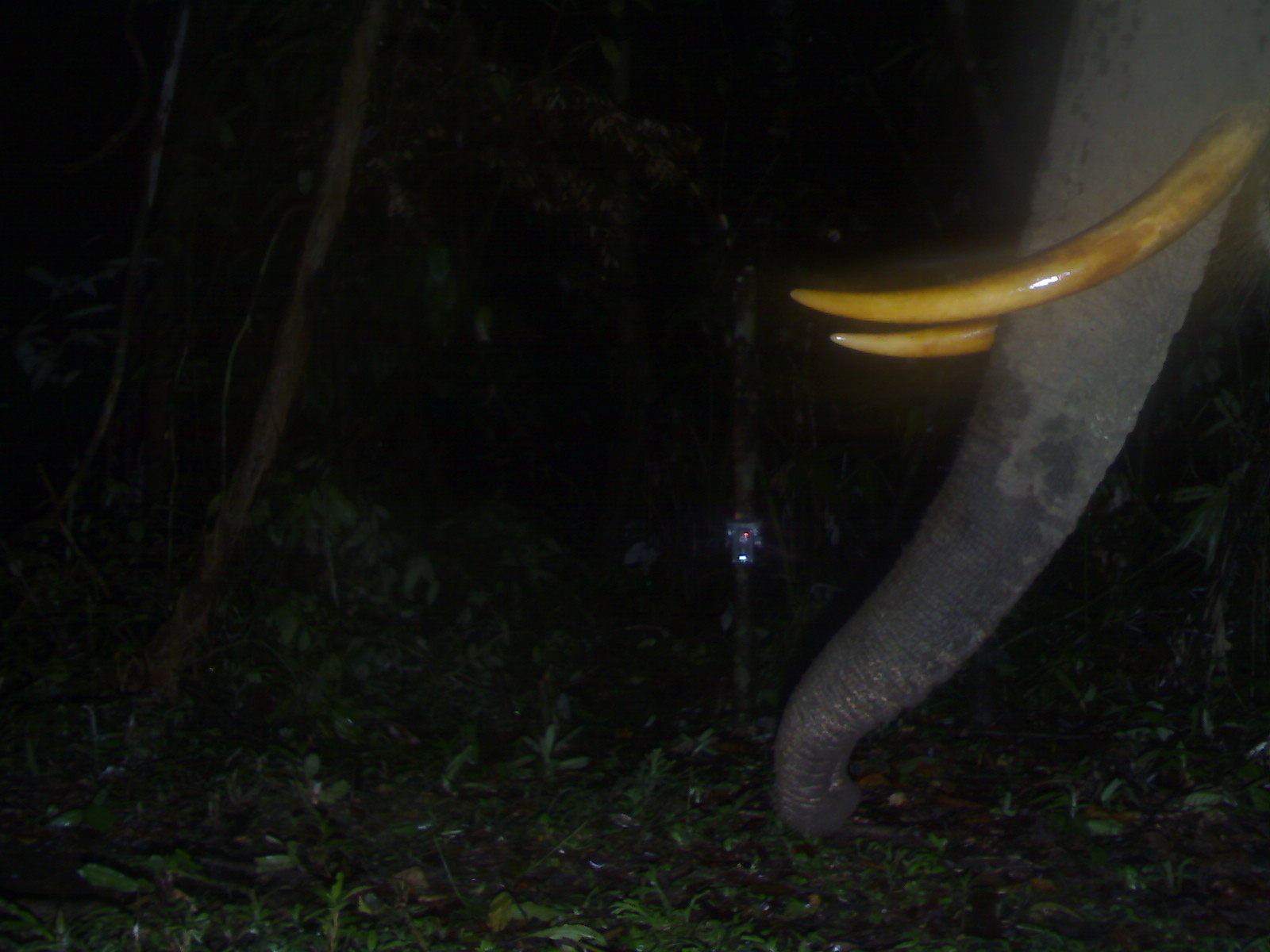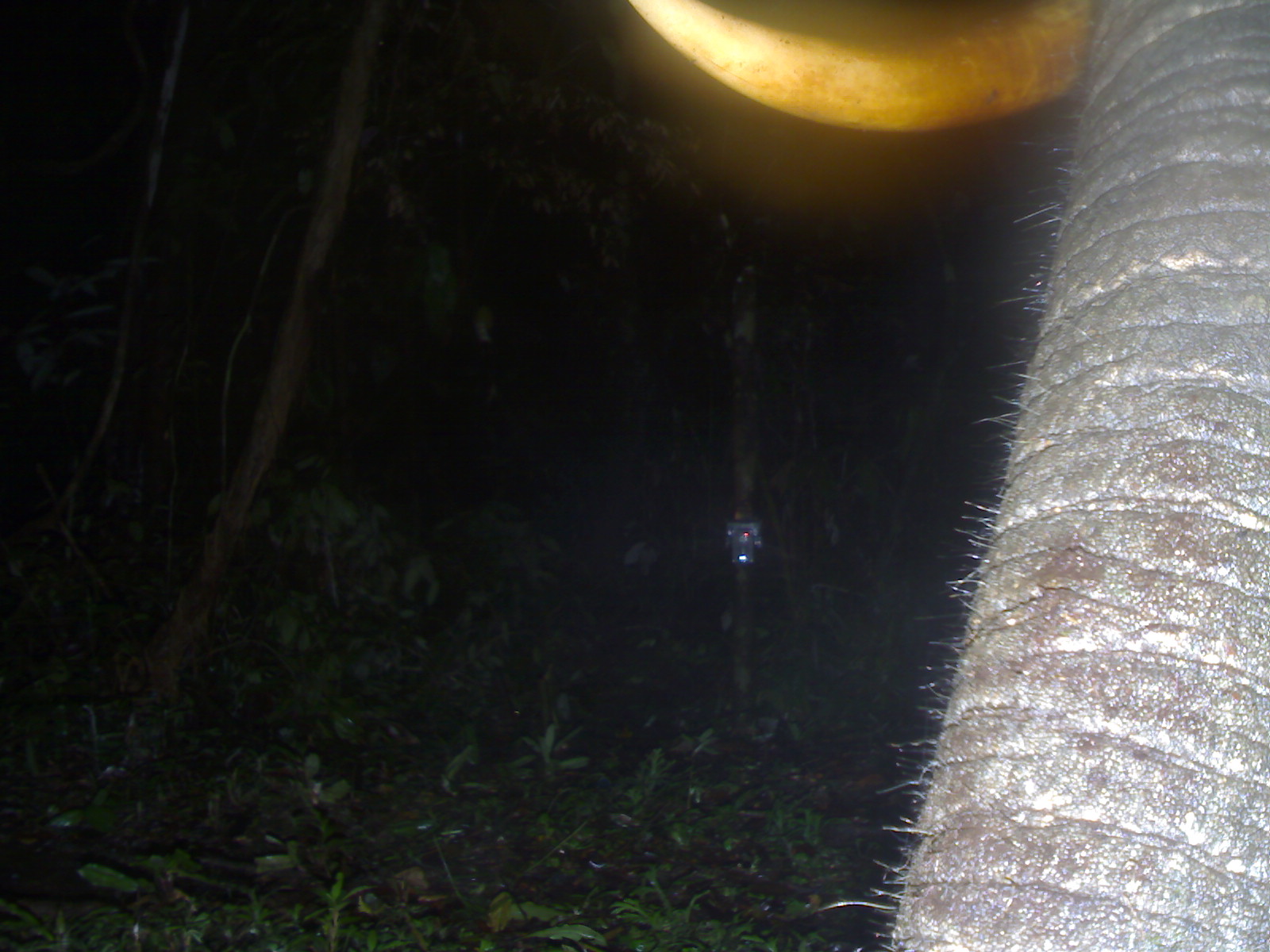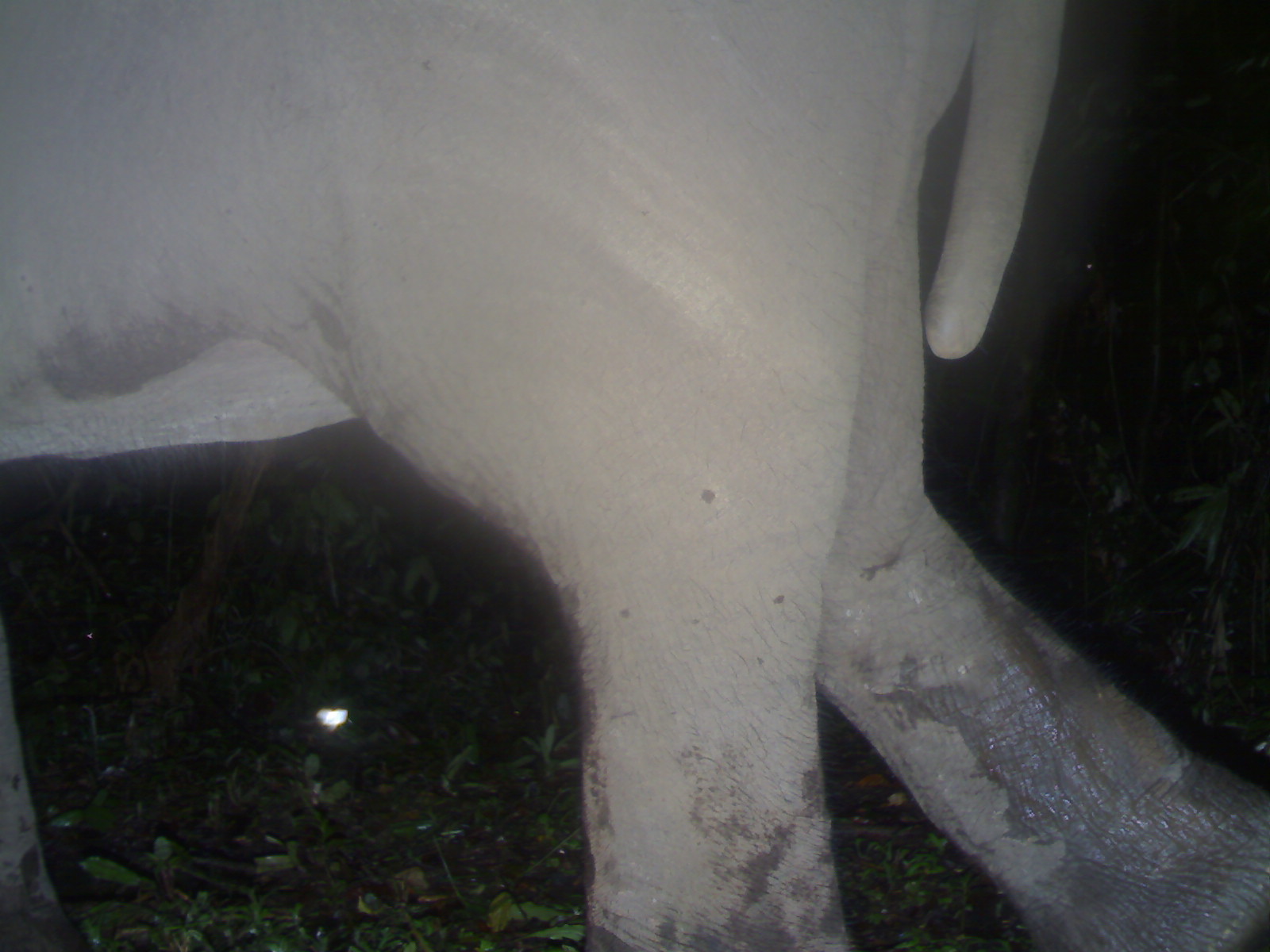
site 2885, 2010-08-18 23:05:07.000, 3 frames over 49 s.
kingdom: Animalia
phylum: Chordata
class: Mammalia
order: Proboscidea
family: Elephantidae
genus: Elephas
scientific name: Elephas maximus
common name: asian elephant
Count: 1.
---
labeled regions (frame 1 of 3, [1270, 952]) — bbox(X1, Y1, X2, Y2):
elephas maximus: bbox(765, 2, 1267, 842)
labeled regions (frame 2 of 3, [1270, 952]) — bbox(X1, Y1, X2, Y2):
elephas maximus: bbox(622, 1, 1270, 949)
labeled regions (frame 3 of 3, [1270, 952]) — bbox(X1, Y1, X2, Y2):
elephas maximus: bbox(2, 1, 1266, 949)